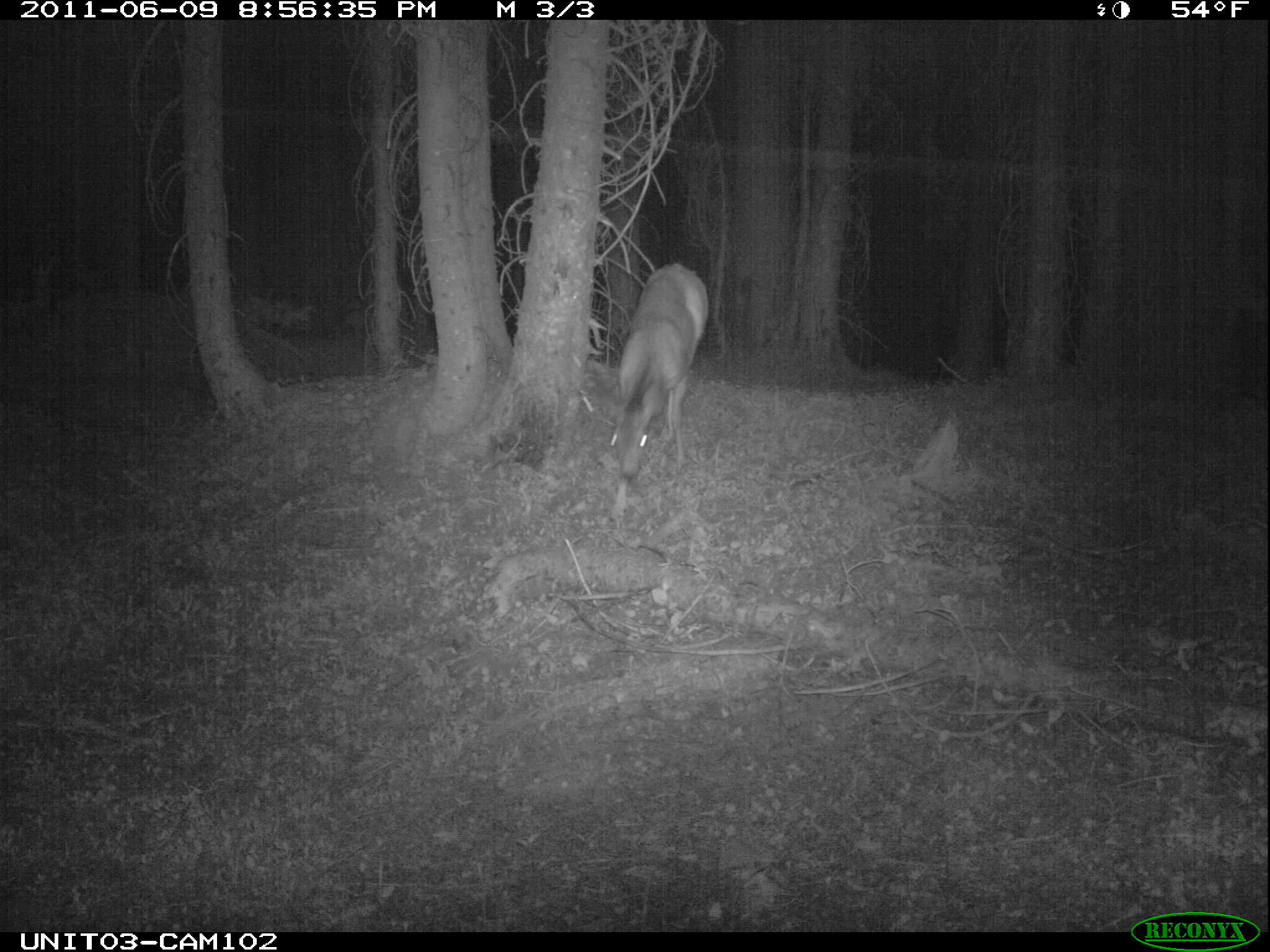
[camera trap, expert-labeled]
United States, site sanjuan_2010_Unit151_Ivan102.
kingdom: Animalia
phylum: Chordata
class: Mammalia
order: Artiodactyla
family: Cervidae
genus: Odocoileus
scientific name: Odocoileus hemionus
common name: mule deer